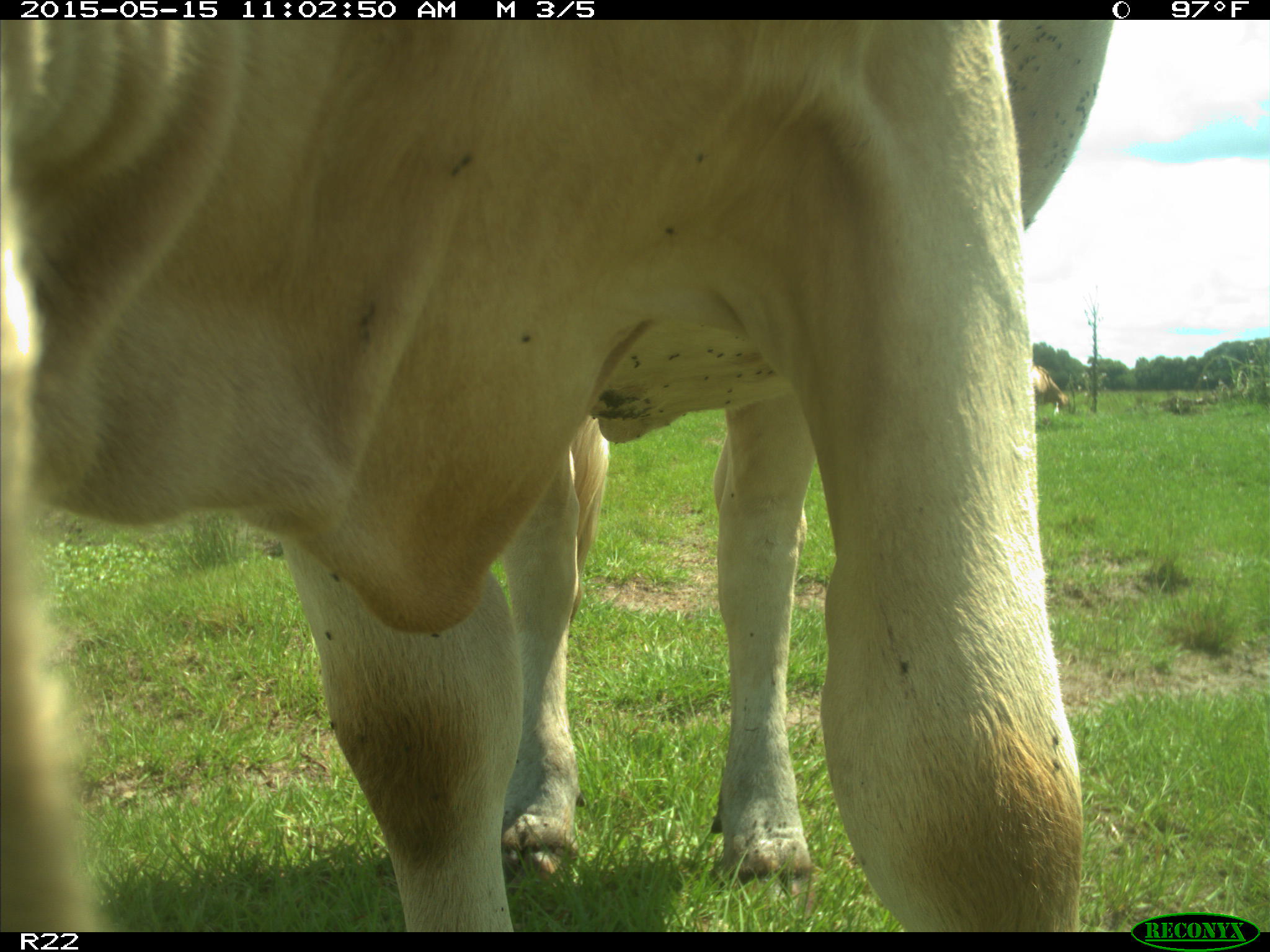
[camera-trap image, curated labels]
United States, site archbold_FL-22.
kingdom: Animalia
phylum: Chordata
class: Mammalia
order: Artiodactyla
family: Bovidae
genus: Bos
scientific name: Bos taurus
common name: domestic cow